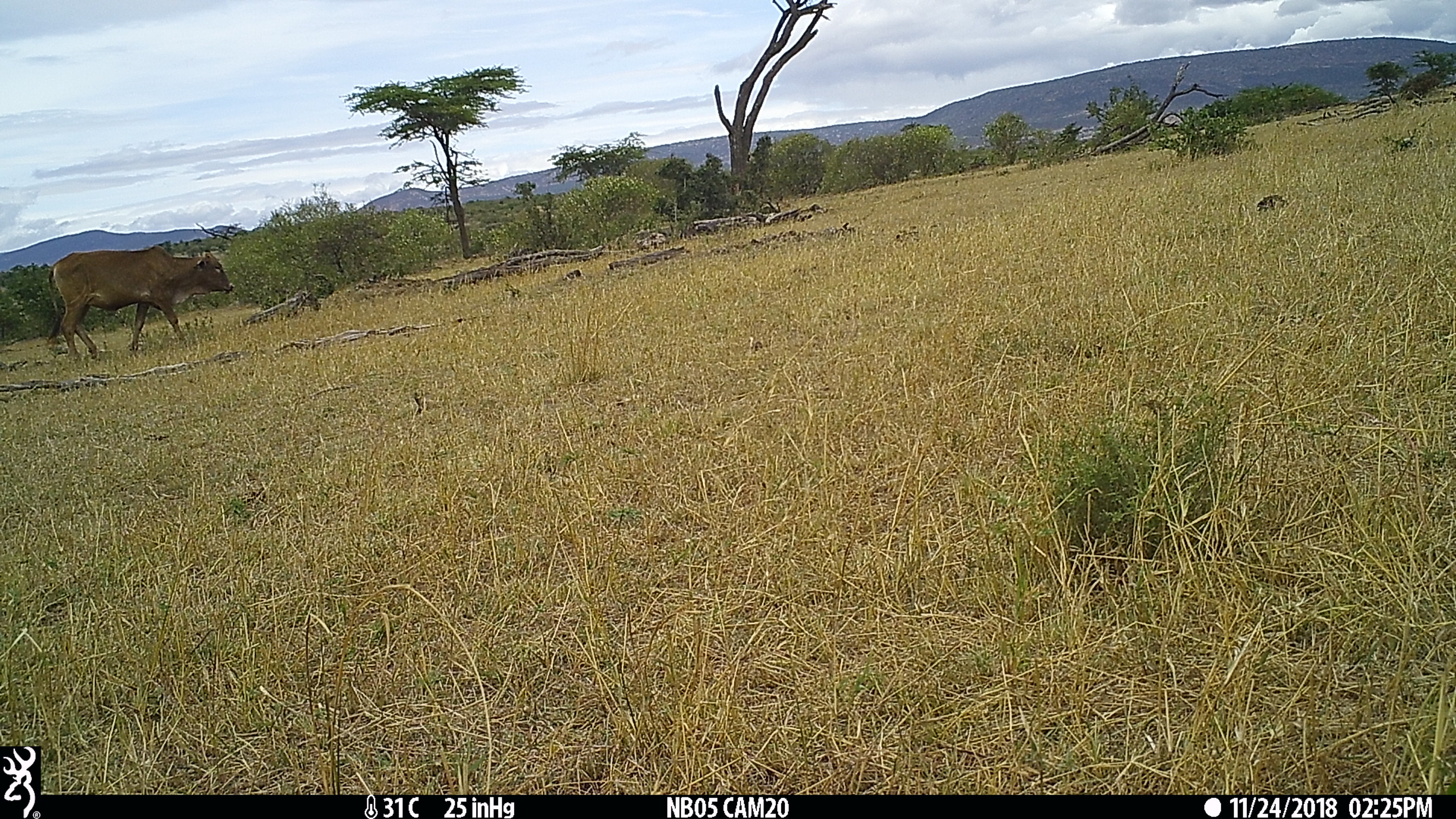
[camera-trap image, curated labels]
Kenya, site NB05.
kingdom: Animalia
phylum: Chordata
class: Mammalia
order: Artiodactyla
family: Bovidae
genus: Bos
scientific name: Bos taurus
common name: cattle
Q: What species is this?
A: Cattle (Bos taurus).